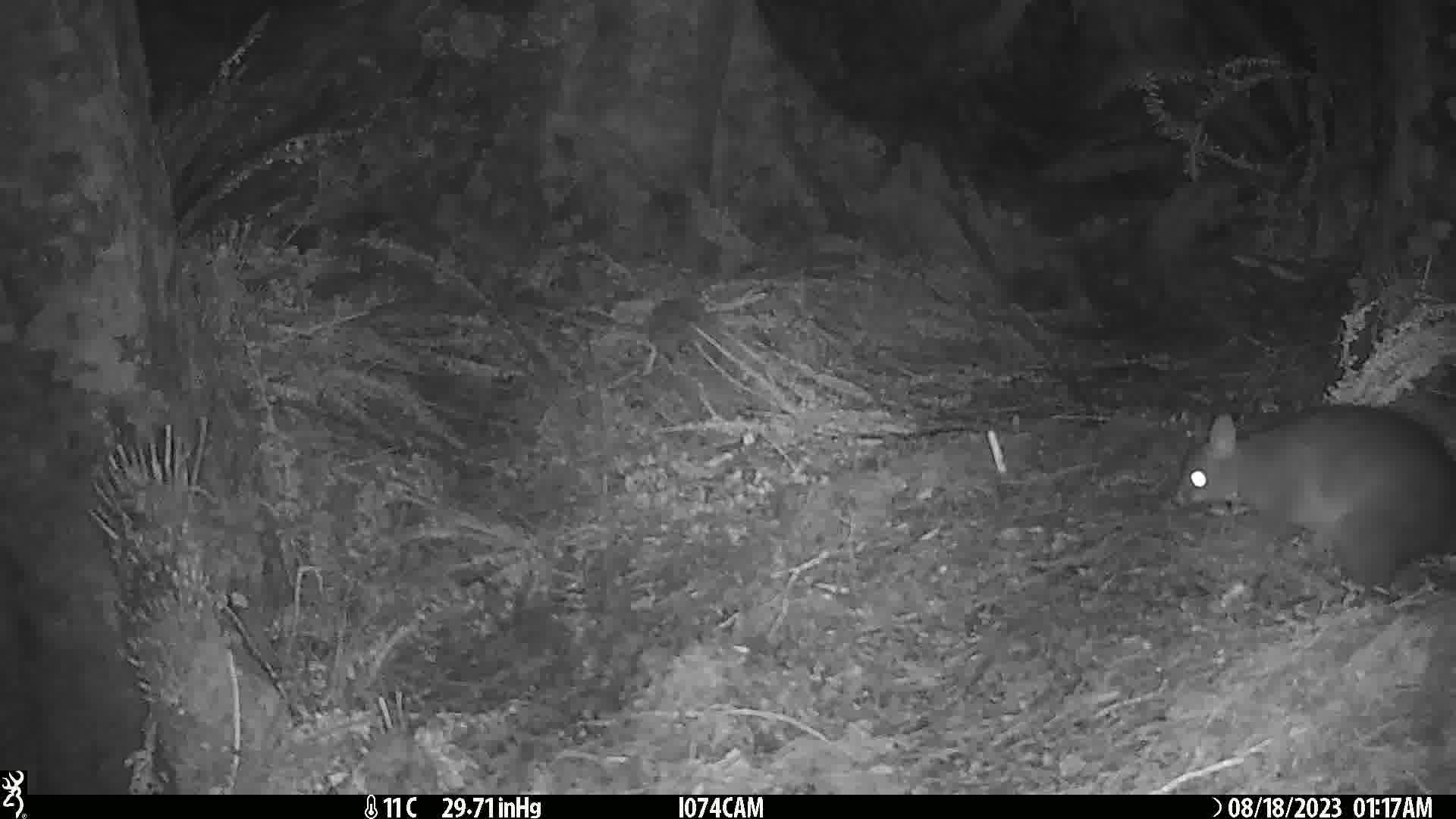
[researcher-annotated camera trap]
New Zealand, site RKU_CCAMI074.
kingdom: Animalia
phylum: Chordata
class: Mammalia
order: Diprotodontia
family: Phalangeridae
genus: Trichosurus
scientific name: Trichosurus vulpecula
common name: common brushtail possum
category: possum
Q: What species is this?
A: Possum (common brushtail possum) (Trichosurus vulpecula).